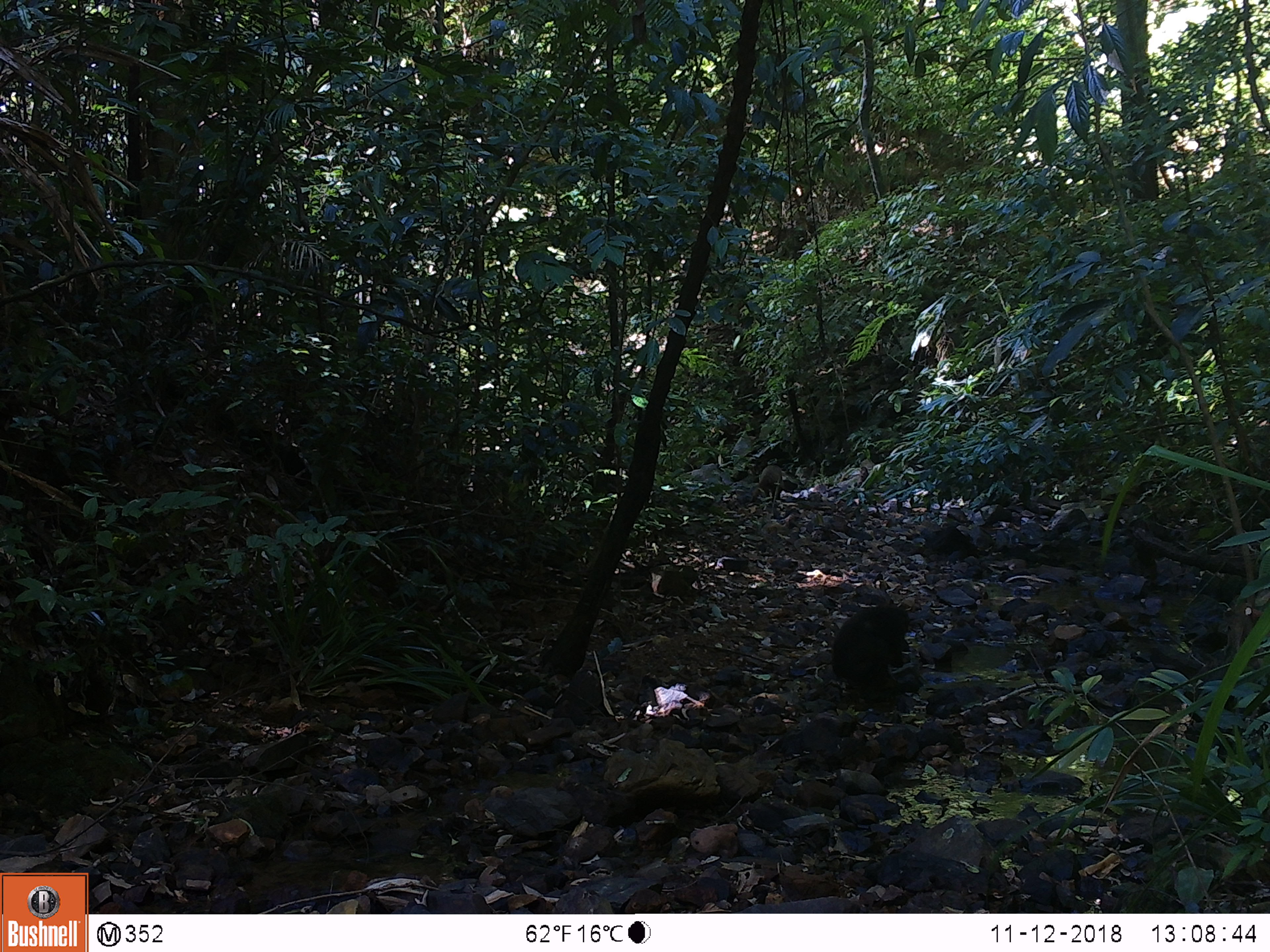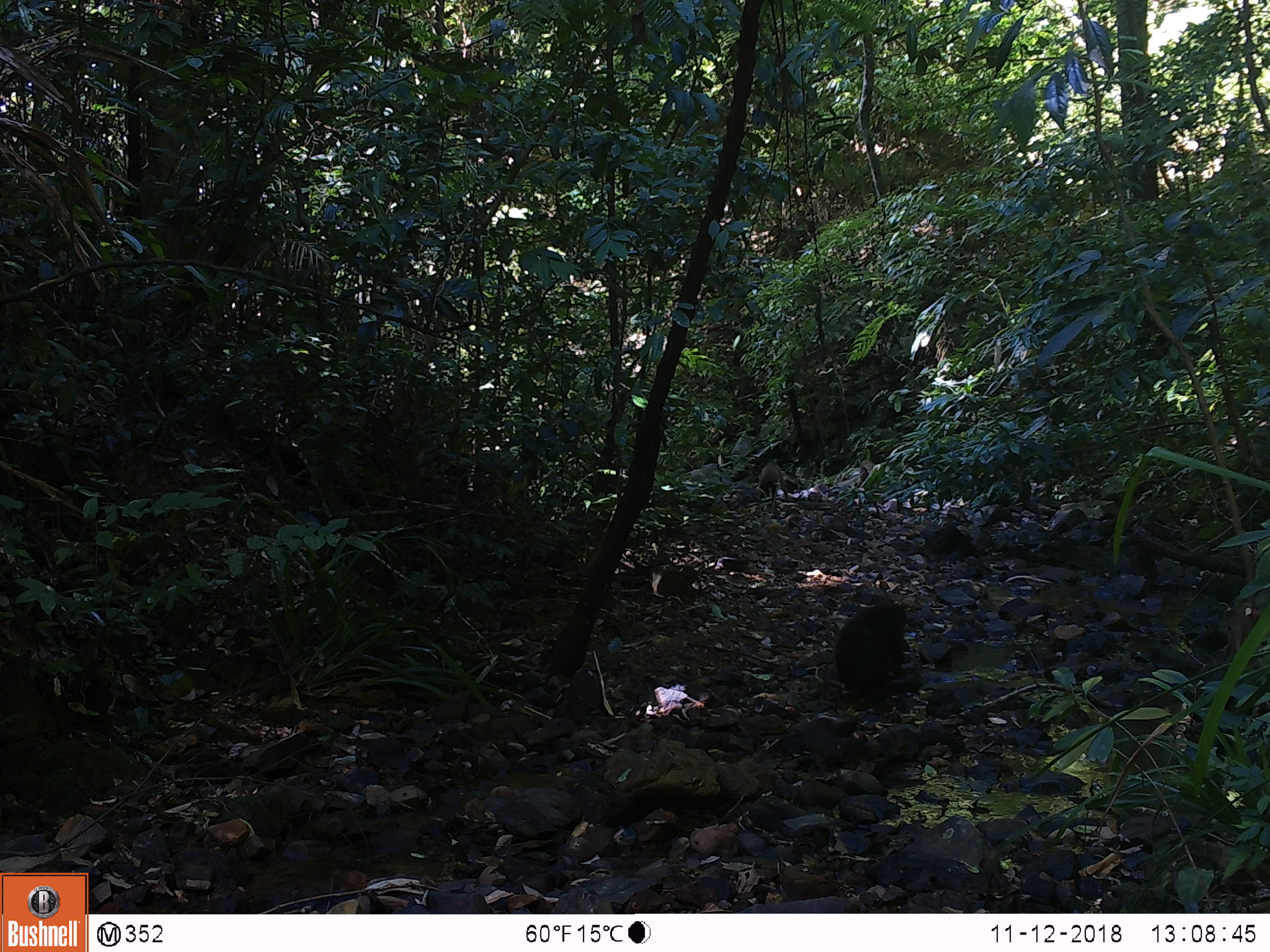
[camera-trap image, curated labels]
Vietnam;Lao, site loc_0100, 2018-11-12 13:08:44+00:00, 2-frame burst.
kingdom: Animalia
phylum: Chordata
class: Mammalia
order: Primates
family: Cercopithecidae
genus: Macaca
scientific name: Macaca arctoides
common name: stump-tailed macaque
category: stump tailed macaque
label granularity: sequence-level